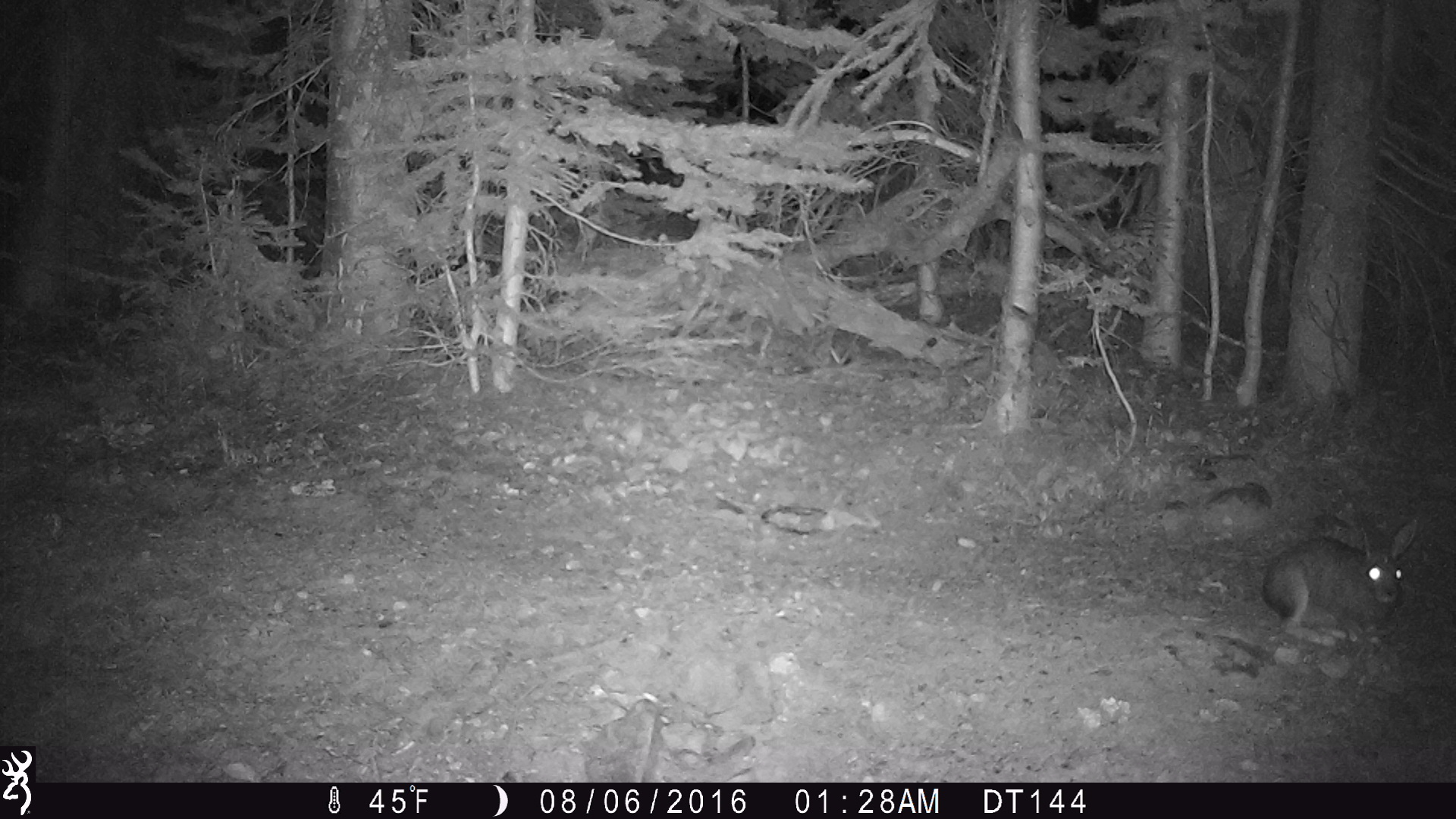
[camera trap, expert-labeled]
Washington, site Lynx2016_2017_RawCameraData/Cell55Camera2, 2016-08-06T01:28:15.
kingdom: Animalia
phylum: Chordata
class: Mammalia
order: Lagomorpha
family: Leporidae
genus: Lepus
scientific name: Lepus americanus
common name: snowshoe hare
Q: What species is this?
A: Lepus americanus (snowshoe hare).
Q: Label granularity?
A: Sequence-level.